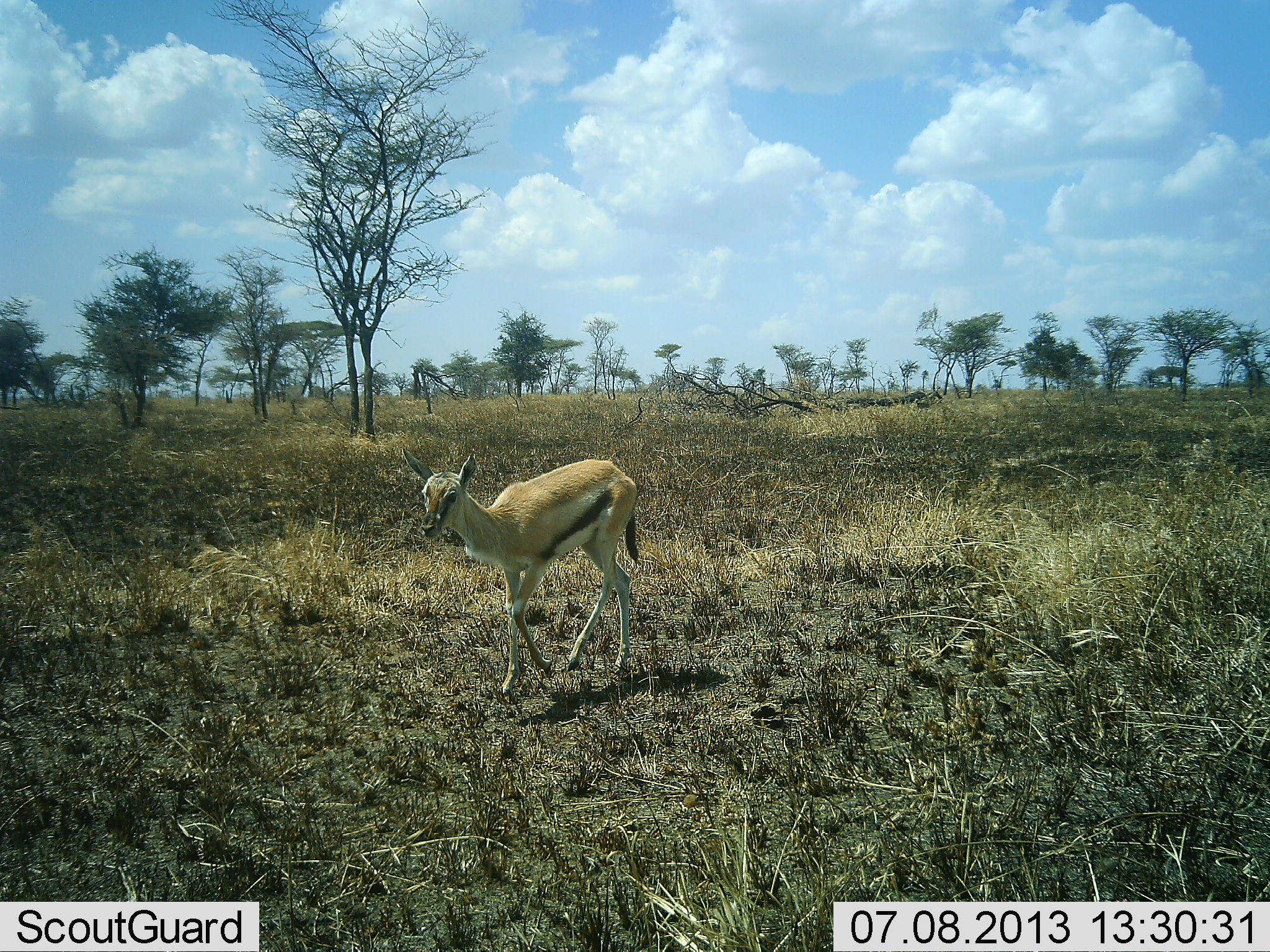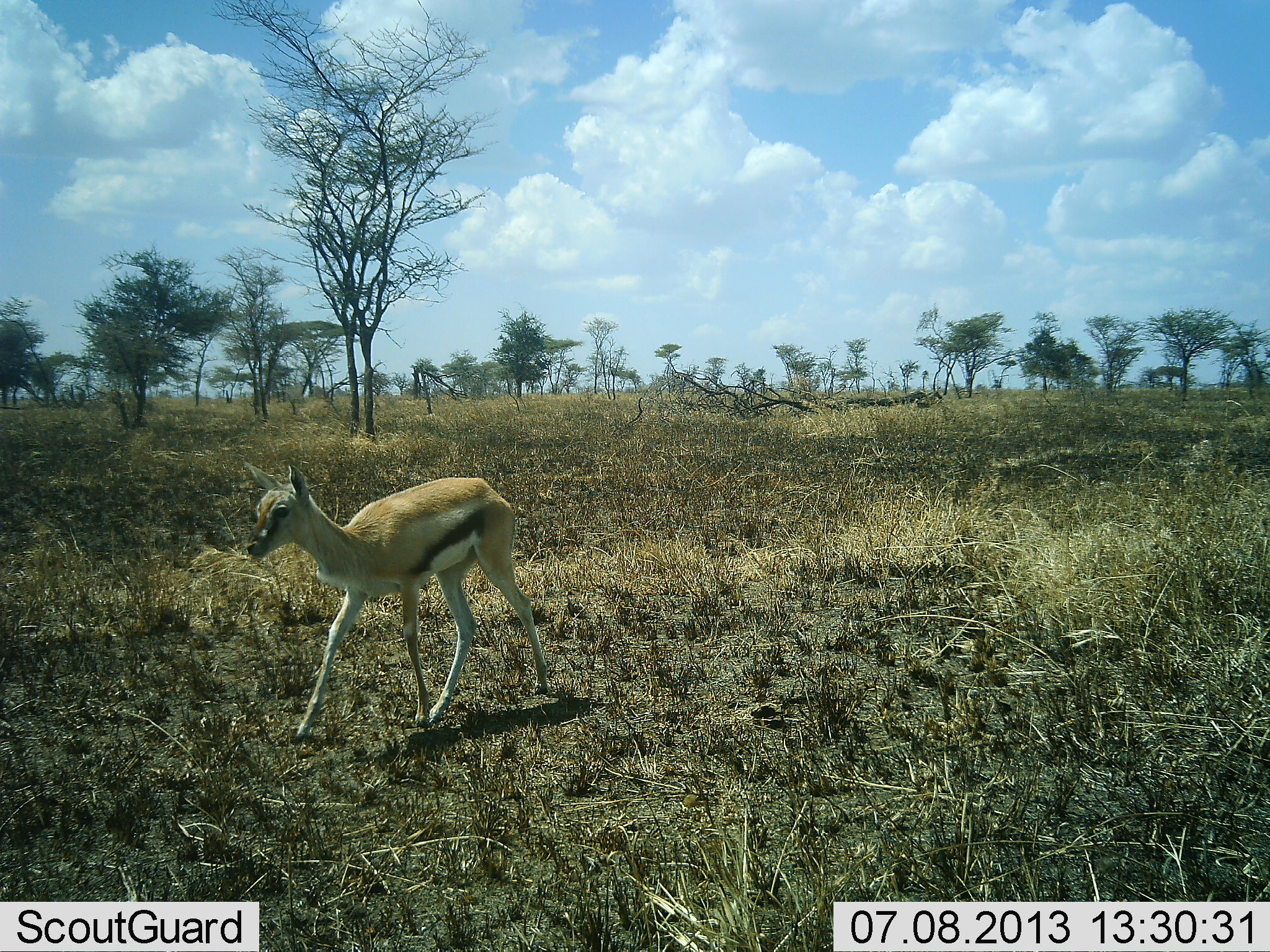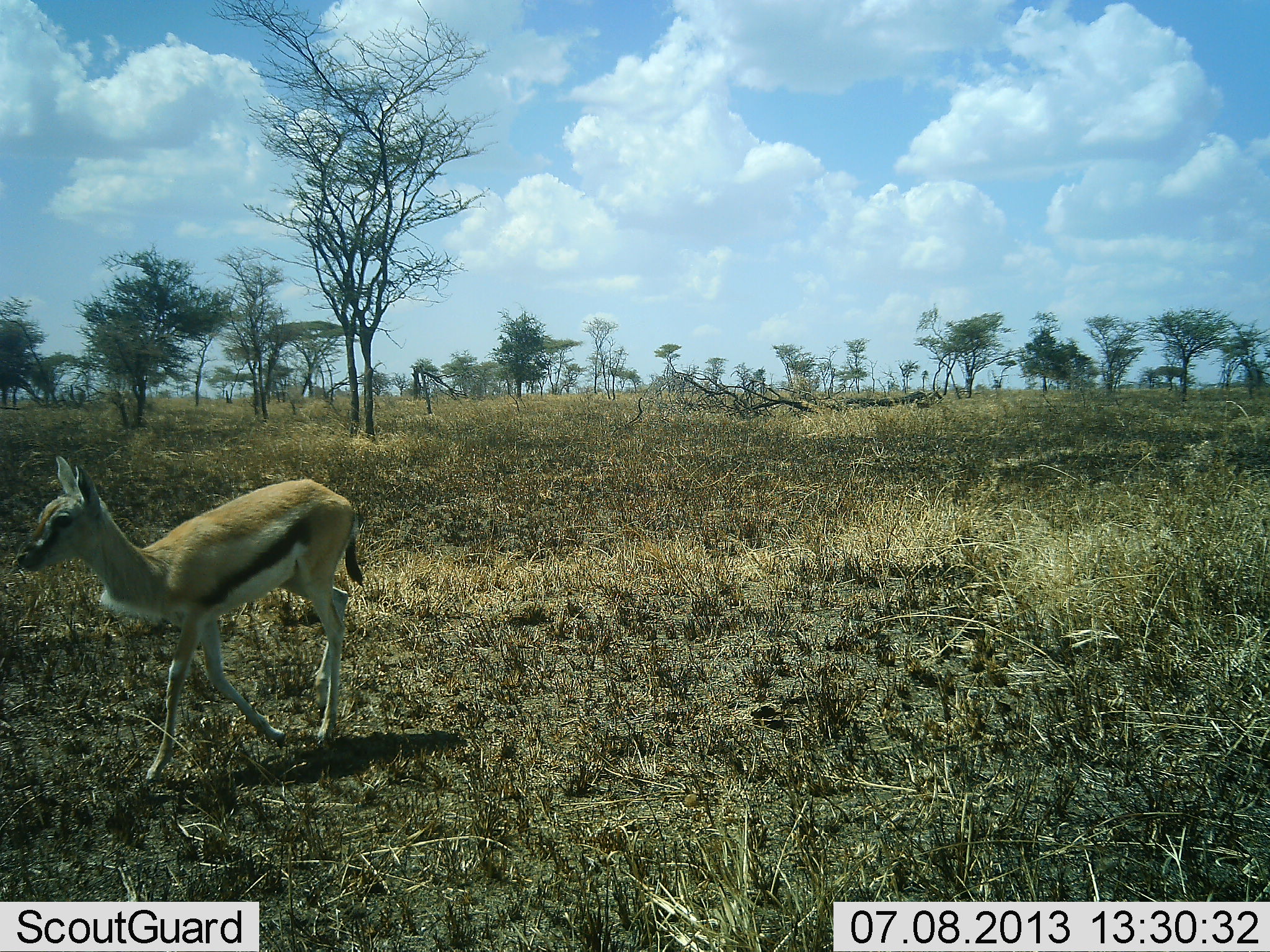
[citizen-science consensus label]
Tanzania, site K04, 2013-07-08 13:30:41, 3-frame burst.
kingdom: Animalia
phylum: Chordata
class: Mammalia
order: Artiodactyla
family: Bovidae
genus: Eudorcas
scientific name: Eudorcas thomsonii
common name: thomson's gazelle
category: gazellethomsons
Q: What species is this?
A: Gazellethomsons (thomson's gazelle) (Eudorcas thomsonii).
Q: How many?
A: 1.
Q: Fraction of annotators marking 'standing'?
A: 9%.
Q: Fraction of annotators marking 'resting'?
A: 0%.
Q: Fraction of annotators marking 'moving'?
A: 94%.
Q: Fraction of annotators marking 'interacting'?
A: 0%.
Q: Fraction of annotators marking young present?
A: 15%.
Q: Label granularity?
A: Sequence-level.